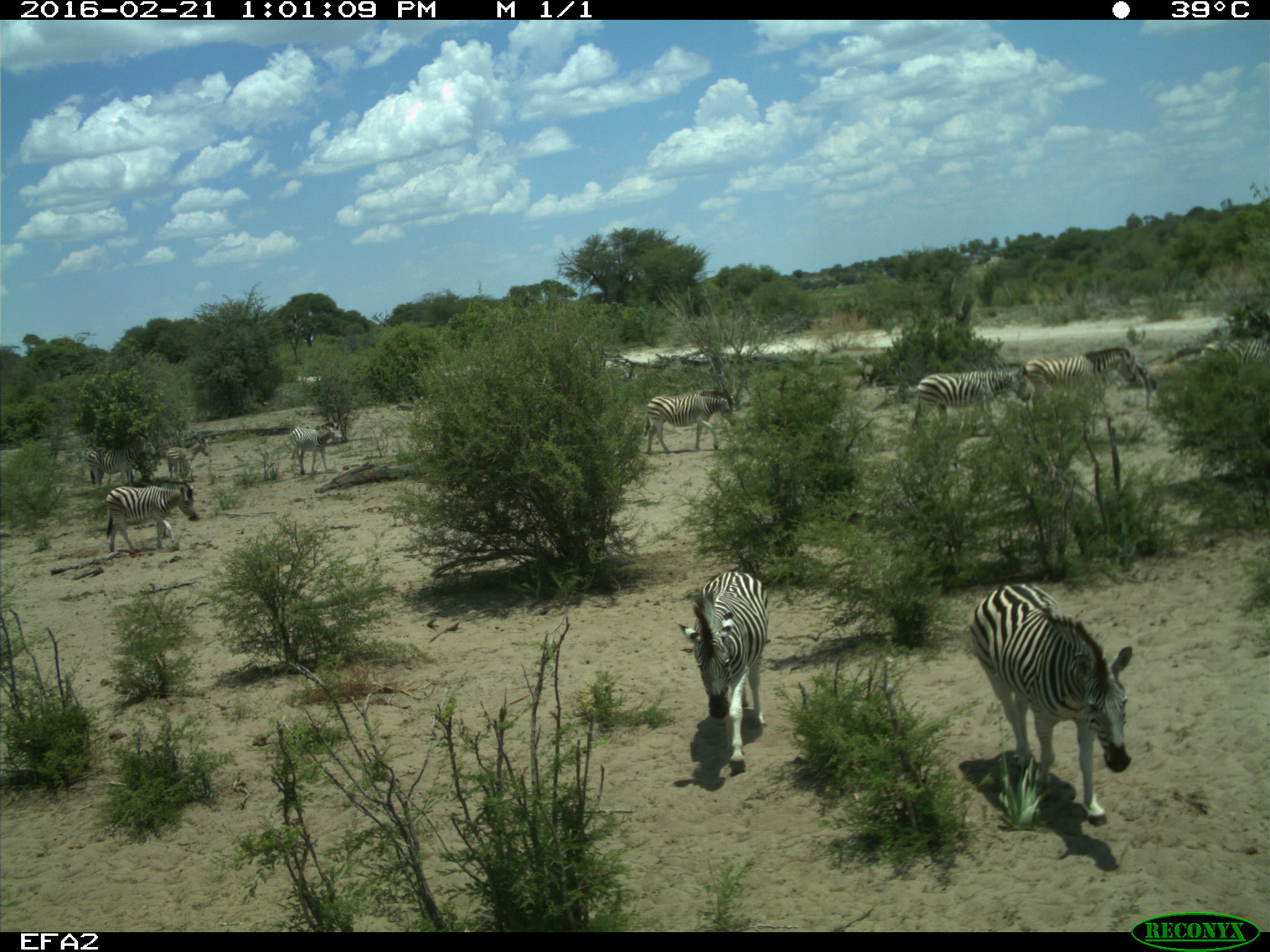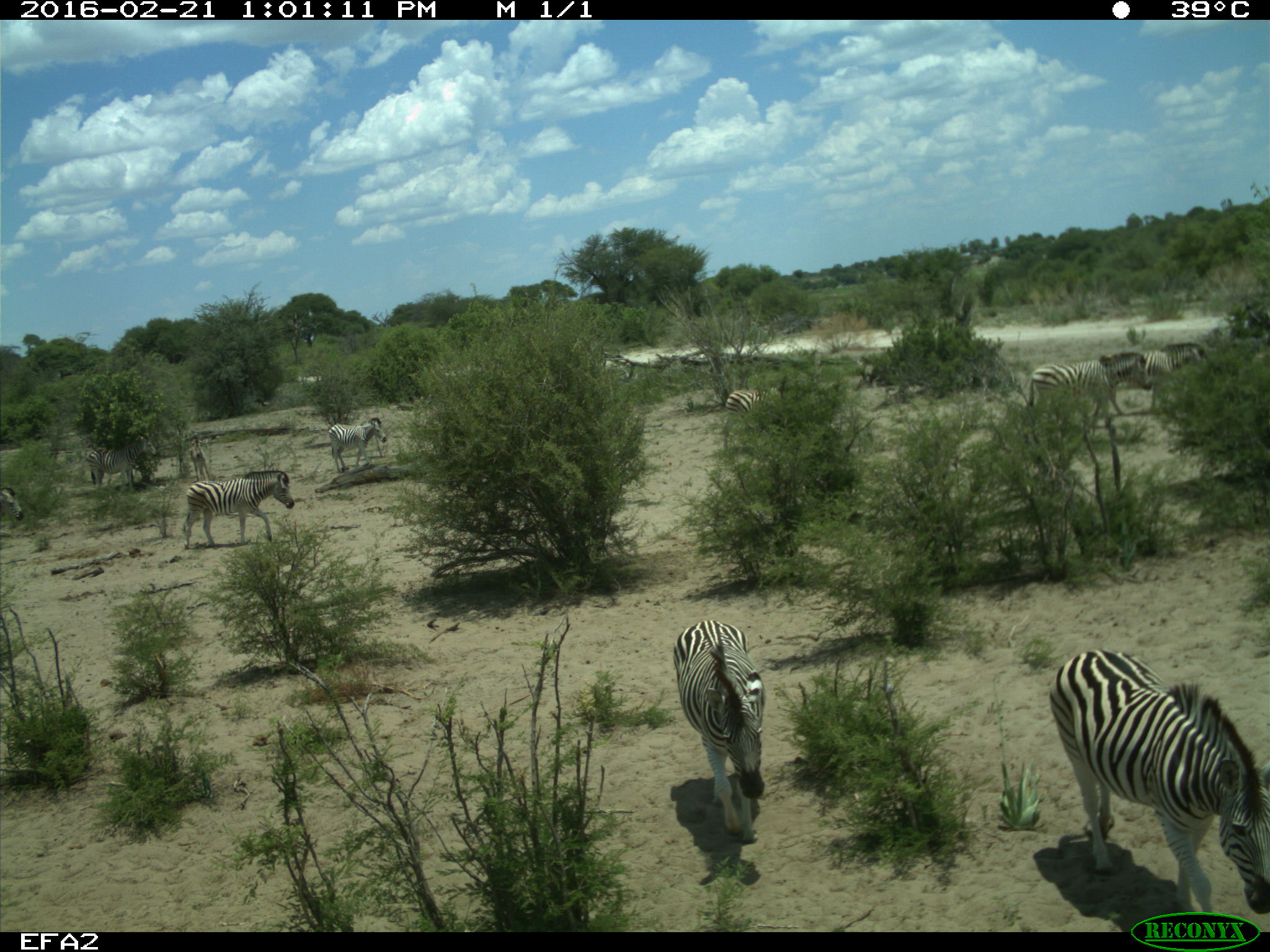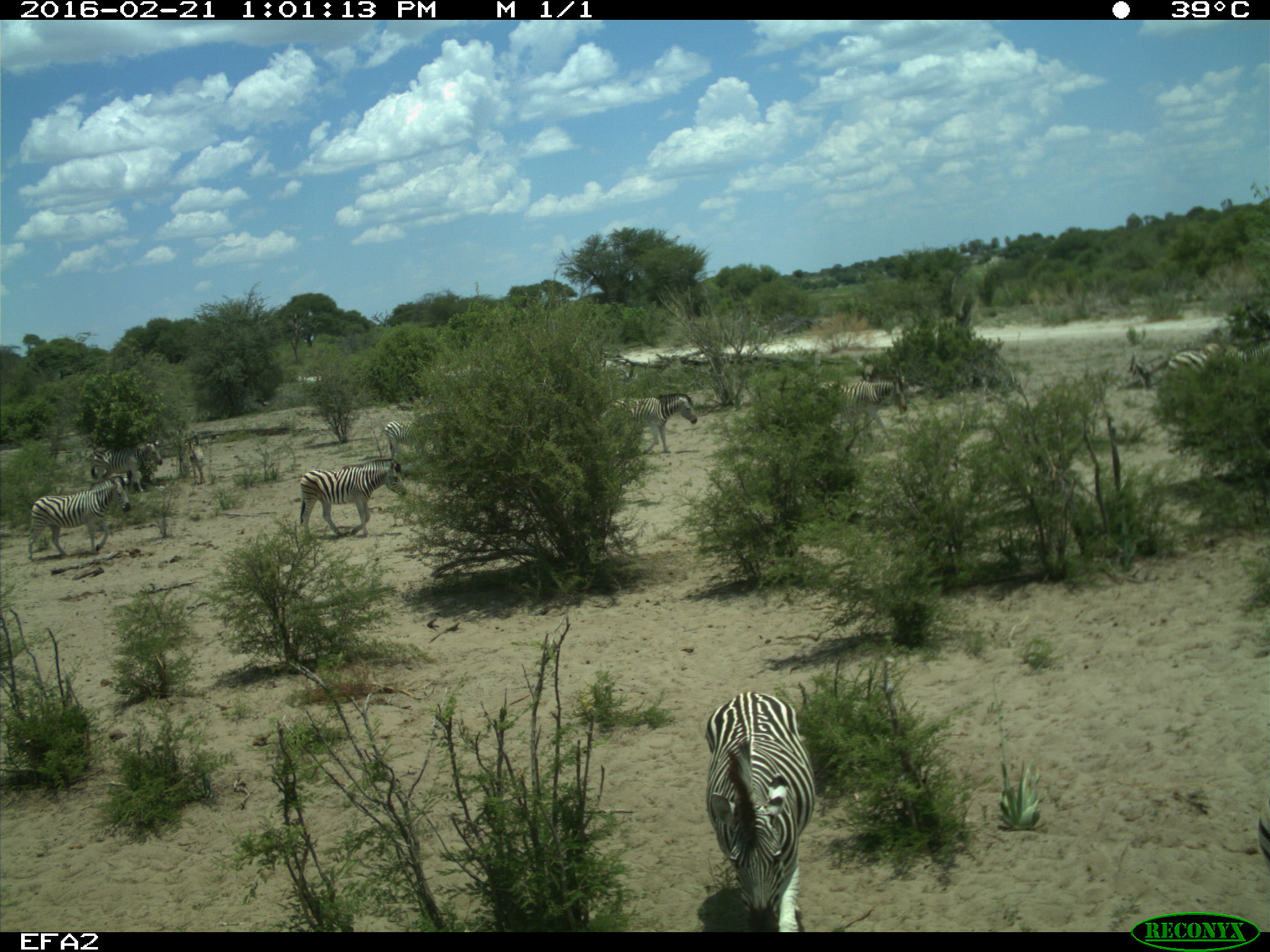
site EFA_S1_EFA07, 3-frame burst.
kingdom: Animalia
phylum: Chordata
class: Mammalia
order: Perissodactyla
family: Equidae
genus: Equus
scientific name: Equus quagga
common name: plains zebra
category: zebraplains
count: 11-50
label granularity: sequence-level